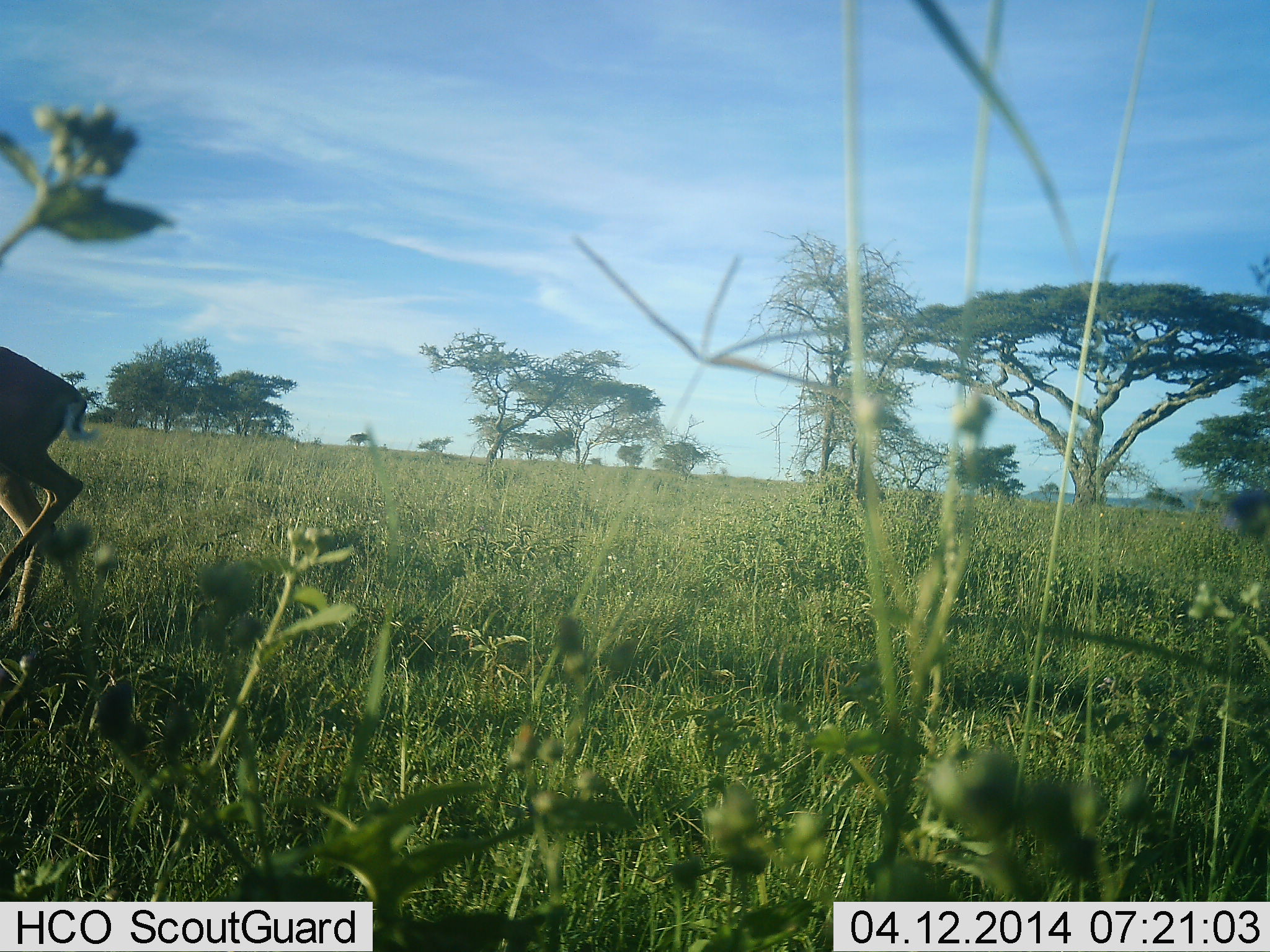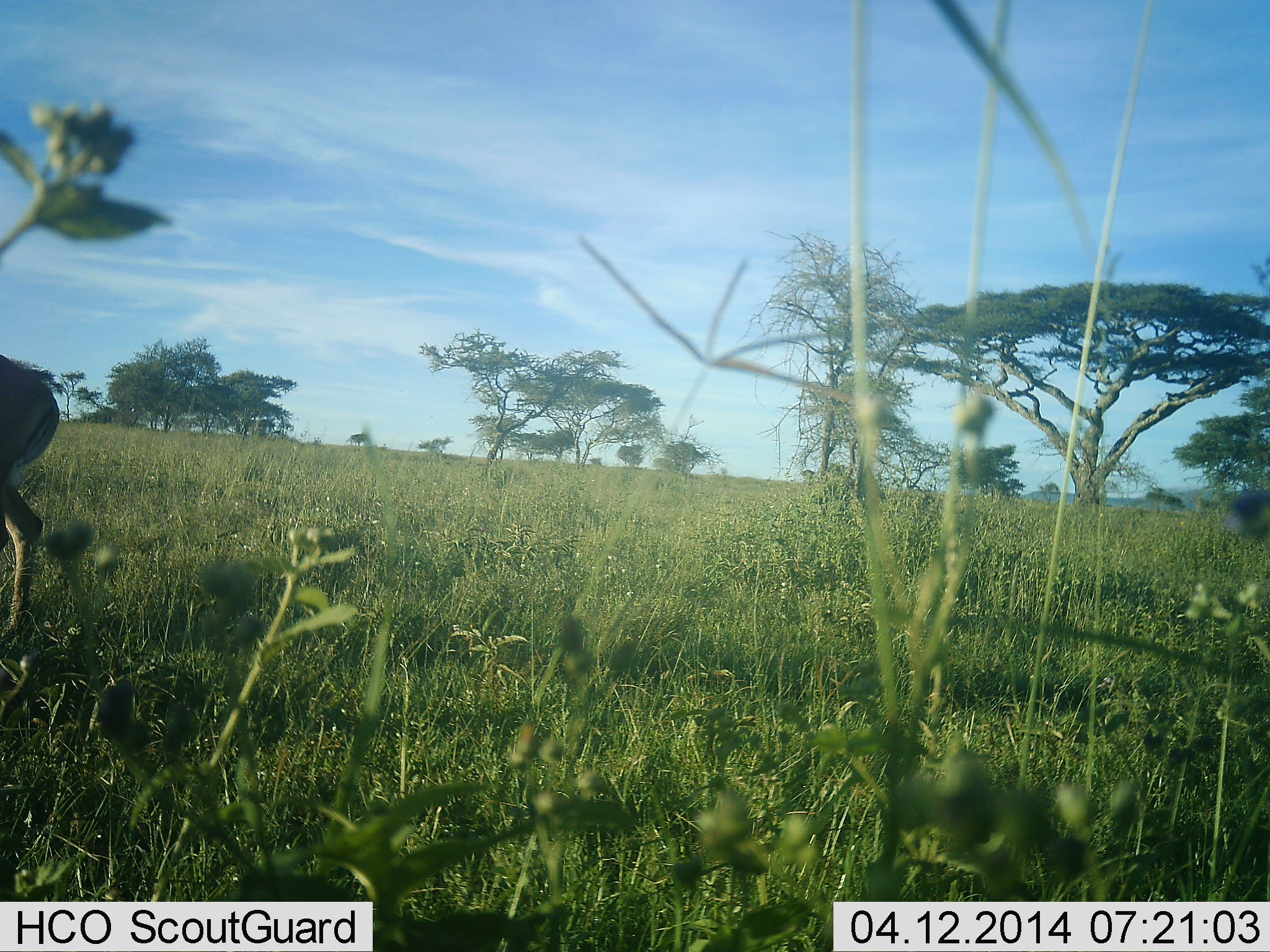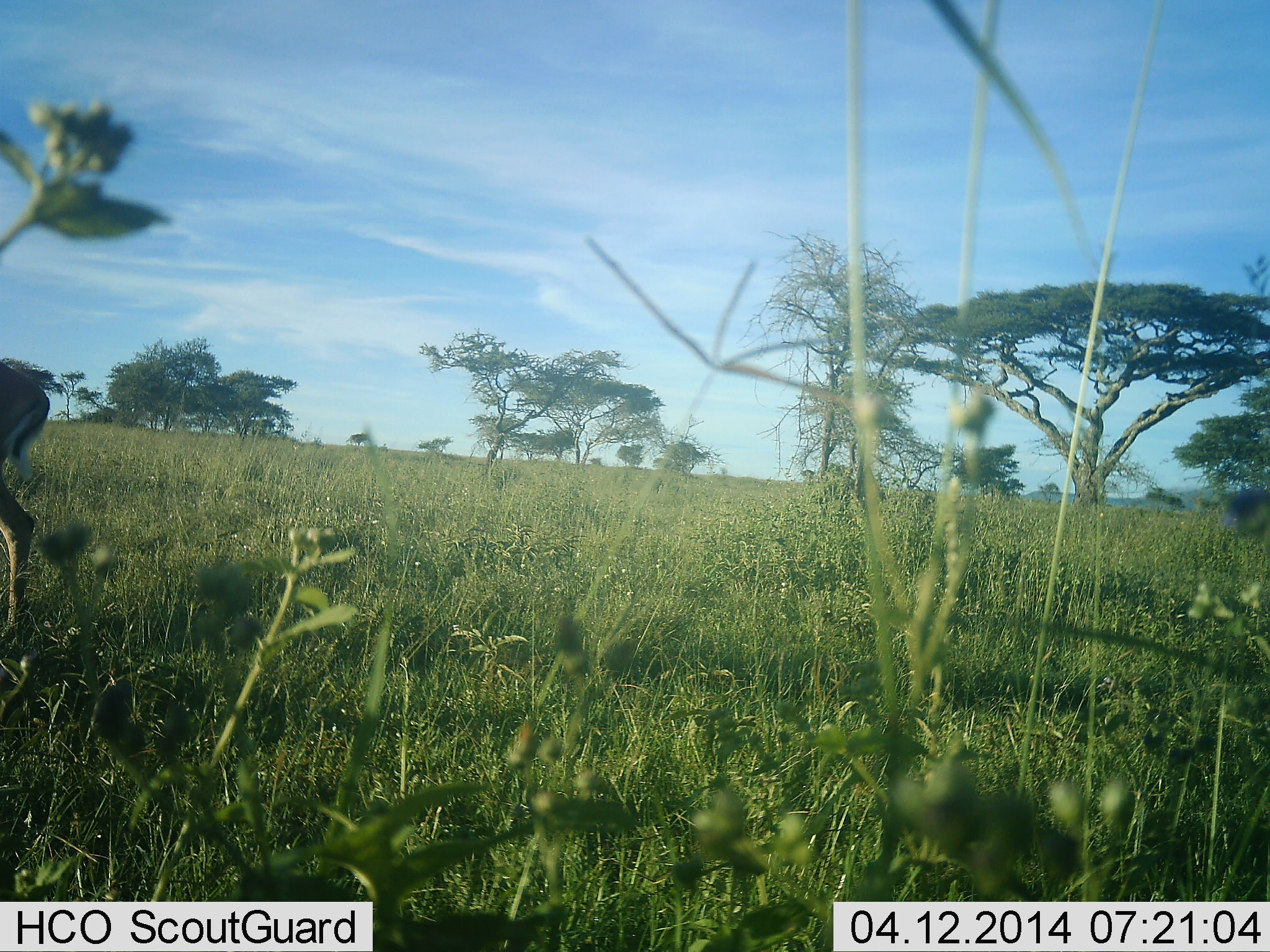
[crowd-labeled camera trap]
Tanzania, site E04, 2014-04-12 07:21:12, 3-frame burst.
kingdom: Animalia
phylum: Chordata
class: Mammalia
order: Artiodactyla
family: Bovidae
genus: Aepyceros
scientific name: Aepyceros melampus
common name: impala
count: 1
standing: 14%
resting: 0%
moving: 86%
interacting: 0%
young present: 0%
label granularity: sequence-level